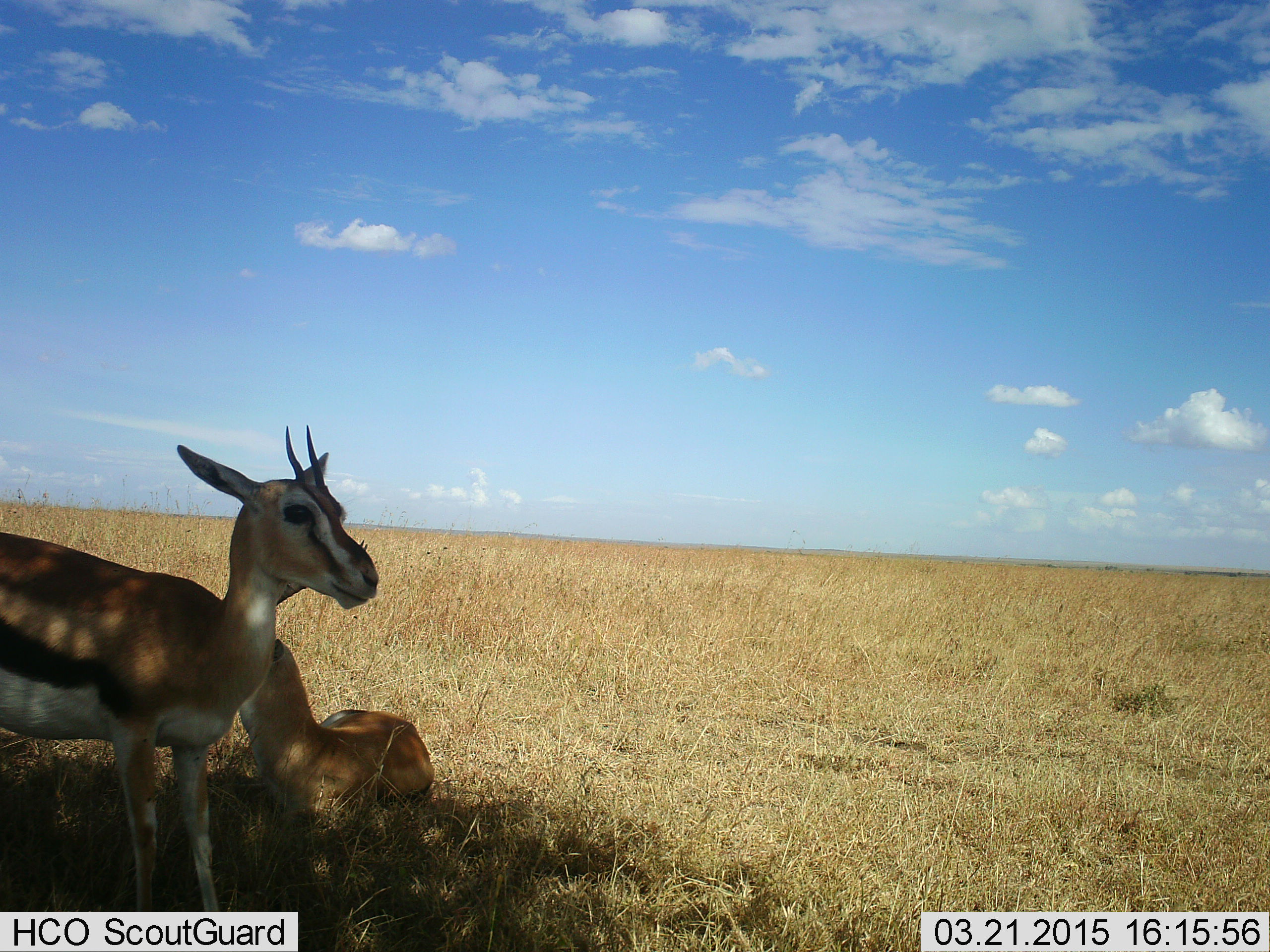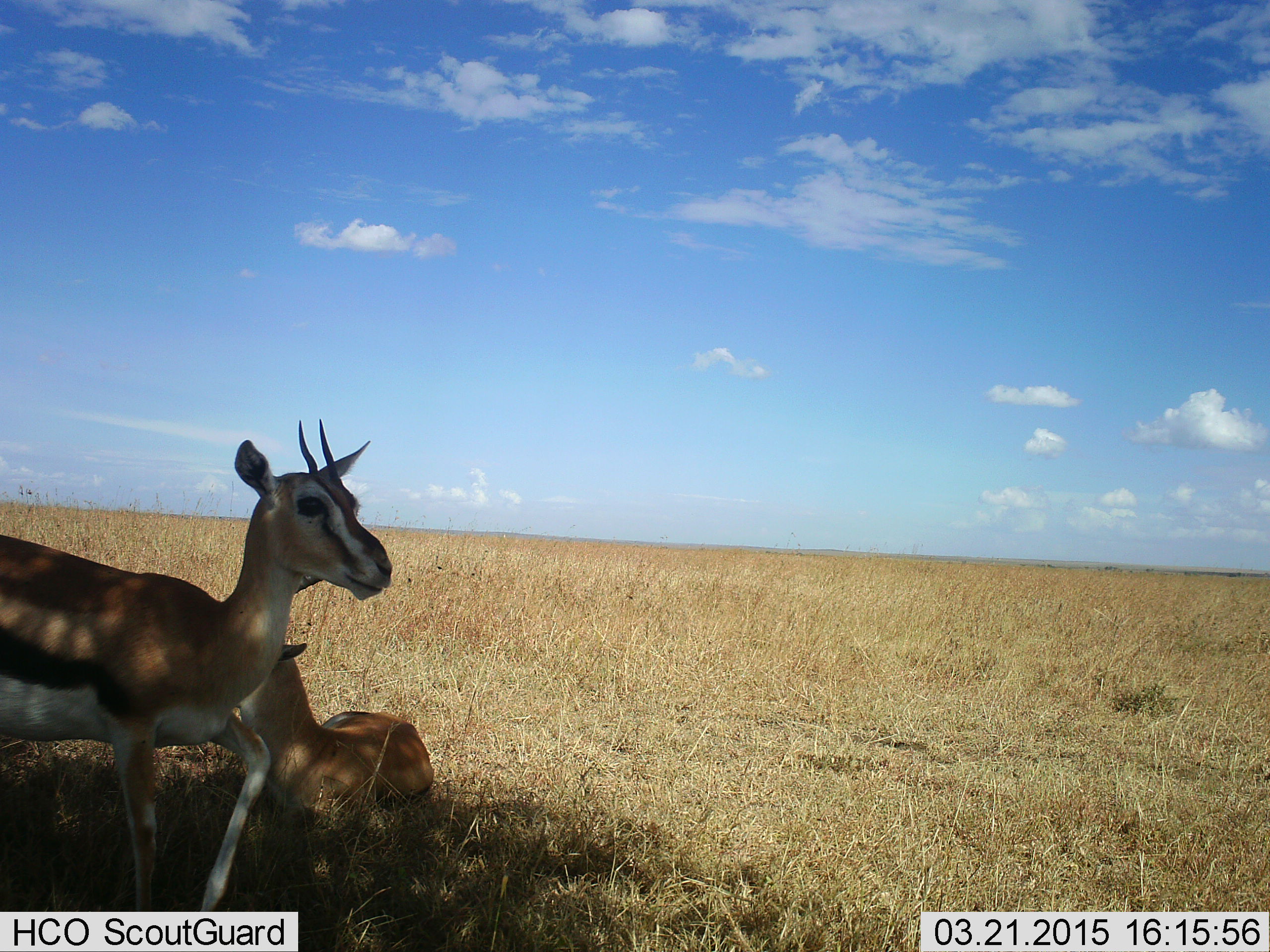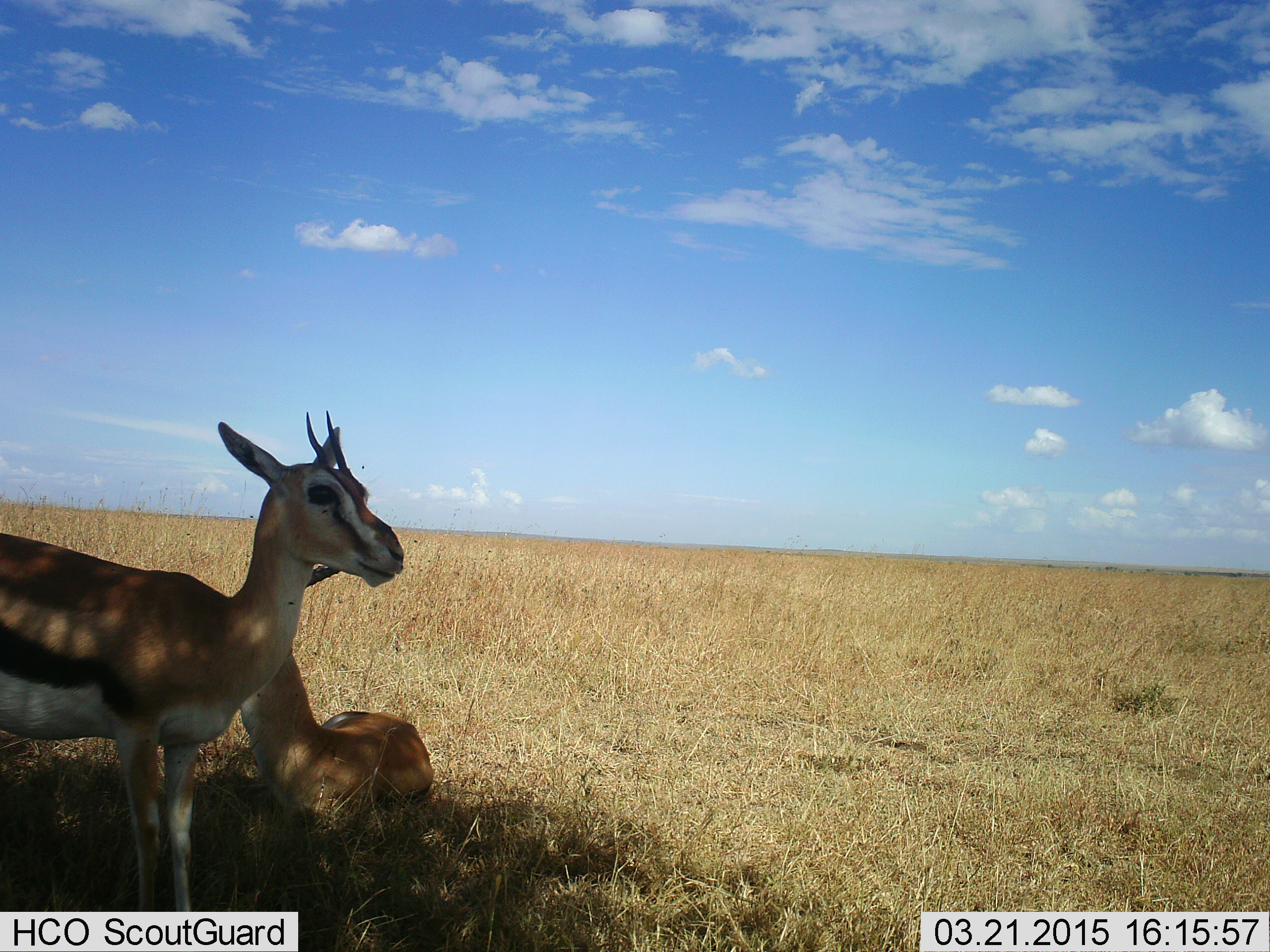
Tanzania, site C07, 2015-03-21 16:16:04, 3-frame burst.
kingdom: Animalia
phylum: Chordata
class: Mammalia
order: Artiodactyla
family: Bovidae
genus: Eudorcas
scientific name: Eudorcas thomsonii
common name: thomson's gazelle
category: gazellethomsons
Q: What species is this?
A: Gazellethomsons (thomson's gazelle) (Eudorcas thomsonii).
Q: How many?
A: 2.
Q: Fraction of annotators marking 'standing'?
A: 80%.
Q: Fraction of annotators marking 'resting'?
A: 90%.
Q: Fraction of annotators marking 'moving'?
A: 0%.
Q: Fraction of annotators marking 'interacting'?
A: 0%.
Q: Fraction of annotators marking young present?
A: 0%.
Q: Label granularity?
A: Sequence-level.